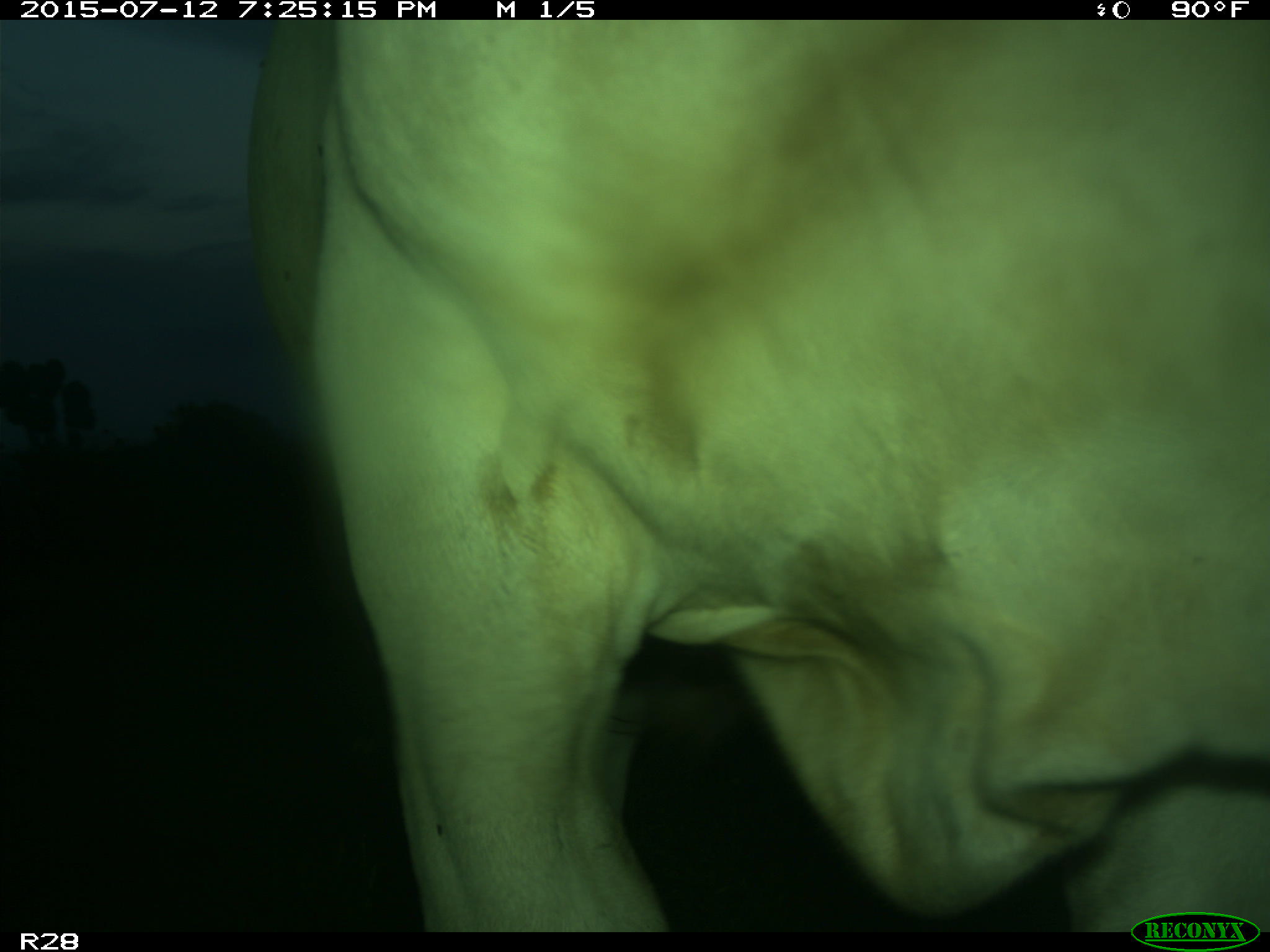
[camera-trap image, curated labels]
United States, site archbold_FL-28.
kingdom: Animalia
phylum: Chordata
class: Mammalia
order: Artiodactyla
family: Bovidae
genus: Bos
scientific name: Bos taurus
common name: domestic cow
Bos taurus (domestic cow).